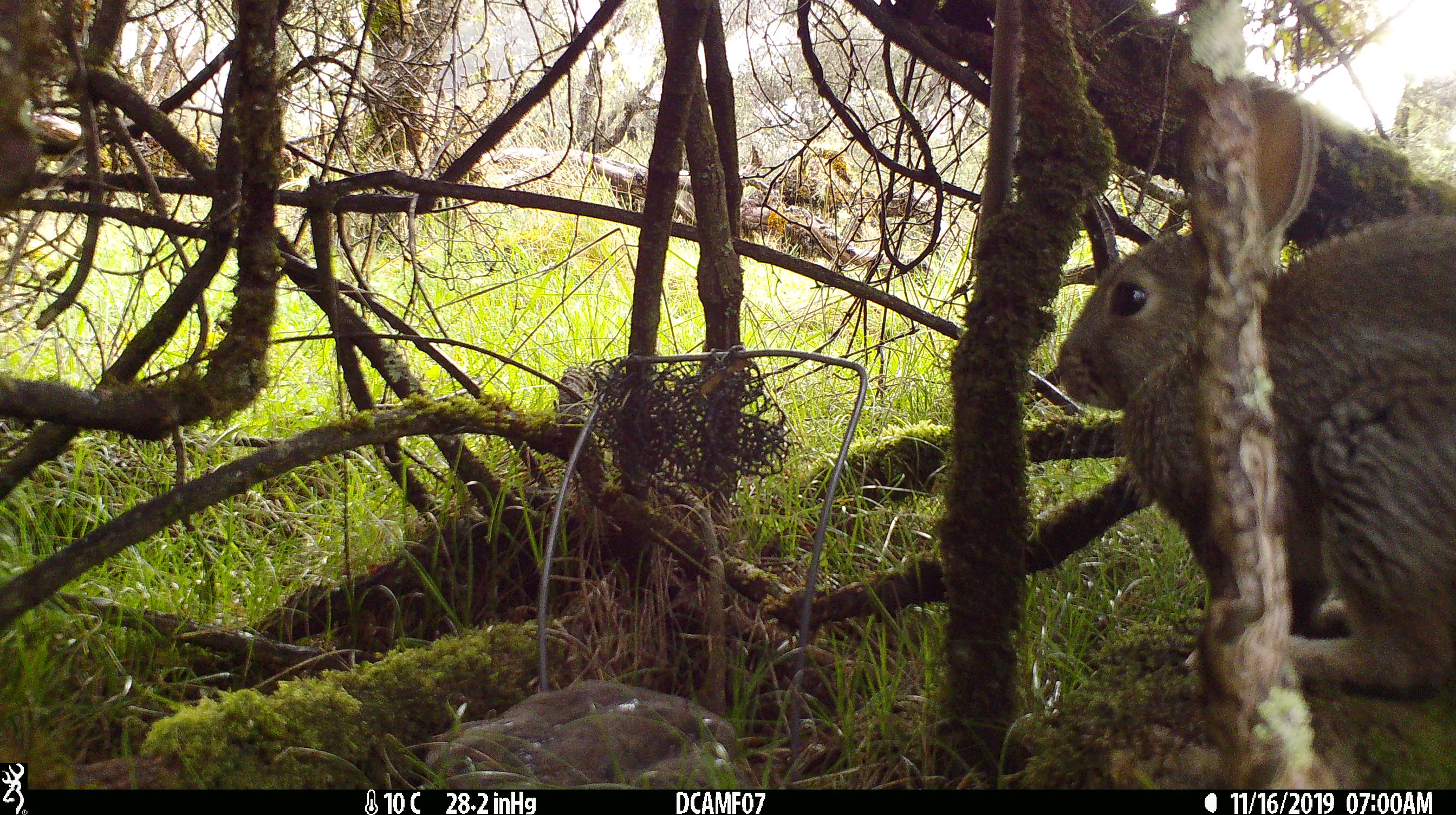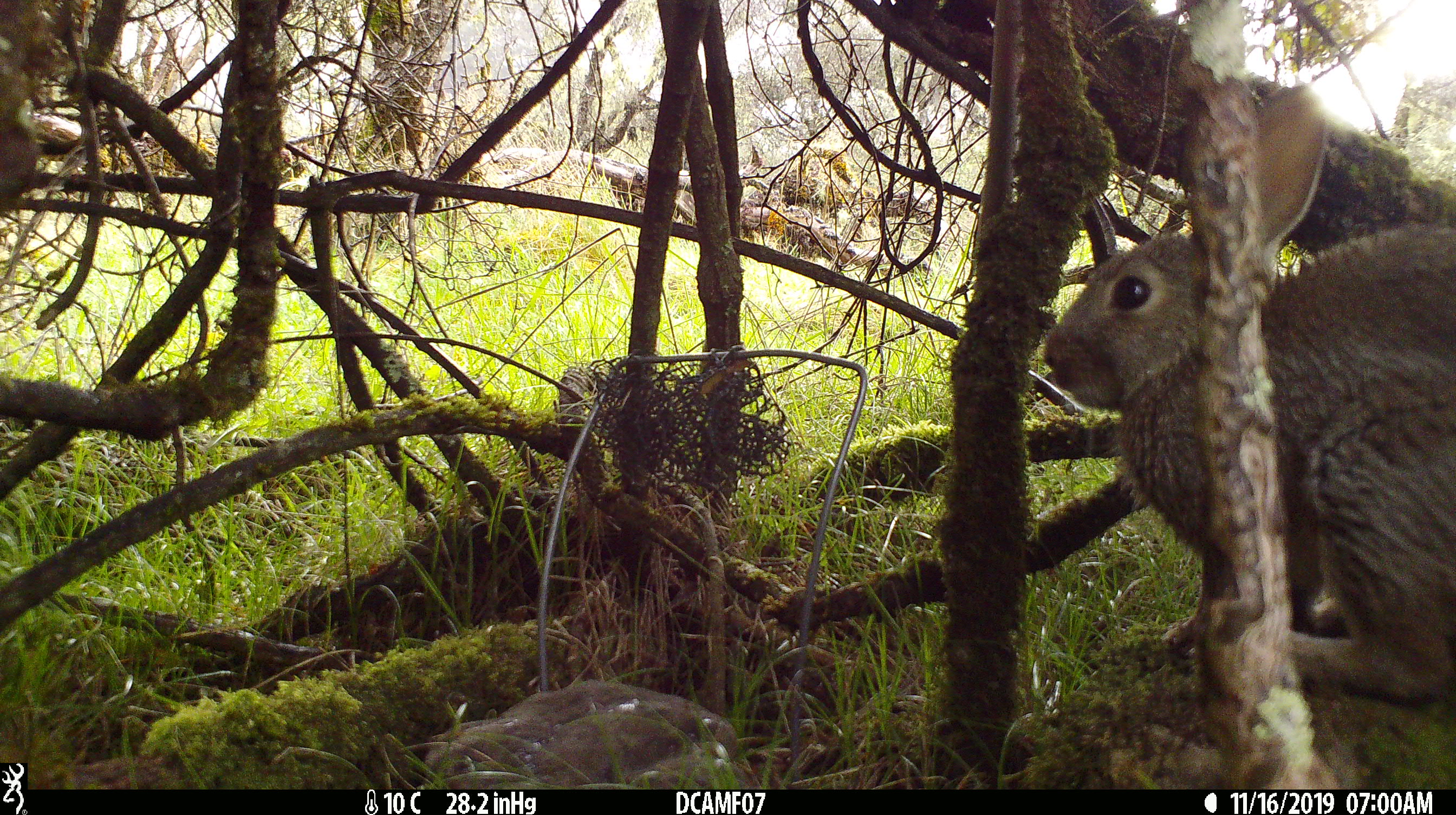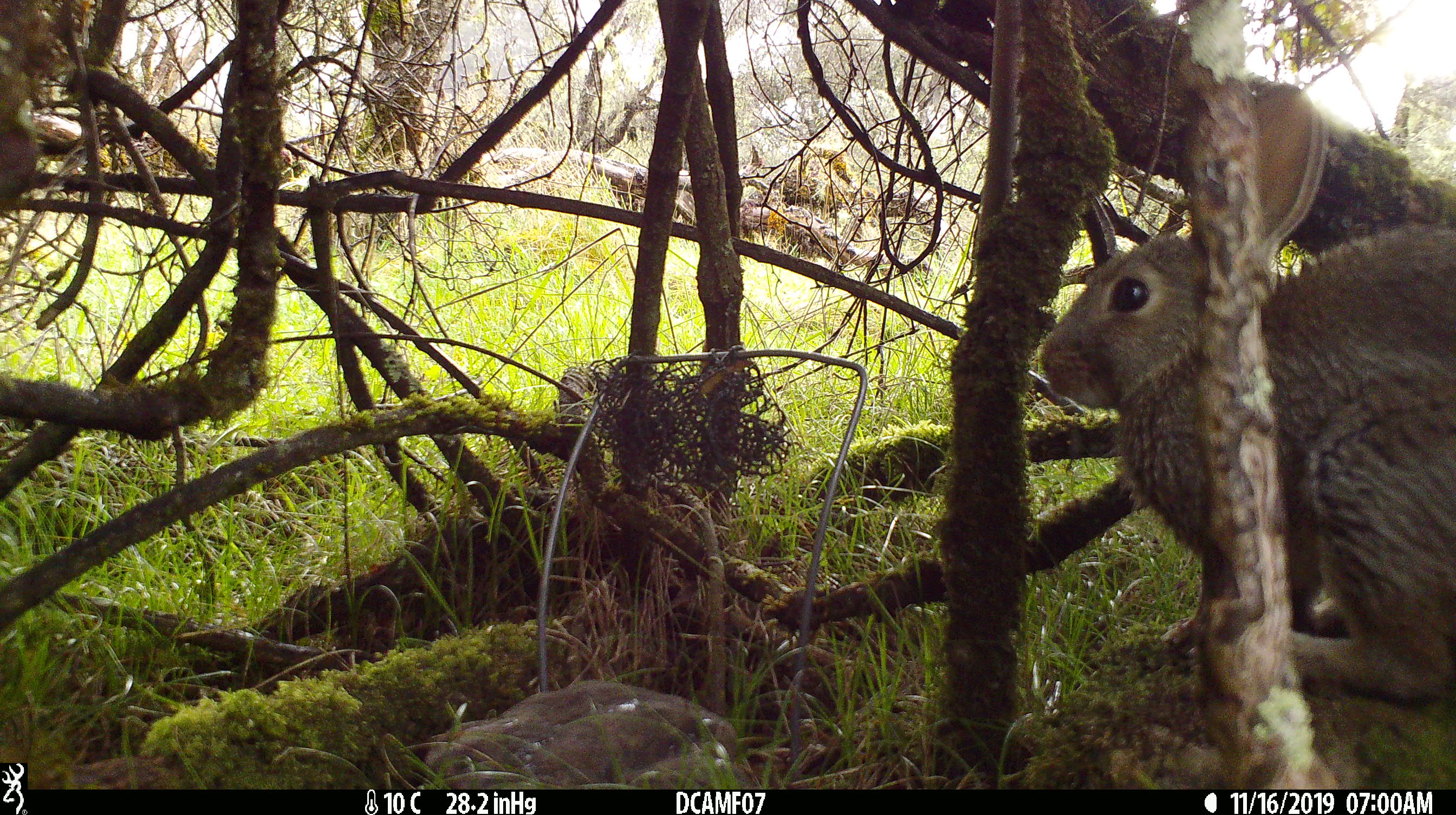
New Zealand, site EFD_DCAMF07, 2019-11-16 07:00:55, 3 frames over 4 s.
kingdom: Animalia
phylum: Chordata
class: Mammalia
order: Lagomorpha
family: Leporidae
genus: Oryctolagus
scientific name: Oryctolagus cuniculus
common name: european rabbit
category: rabbit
Rabbit (european rabbit) (Oryctolagus cuniculus).